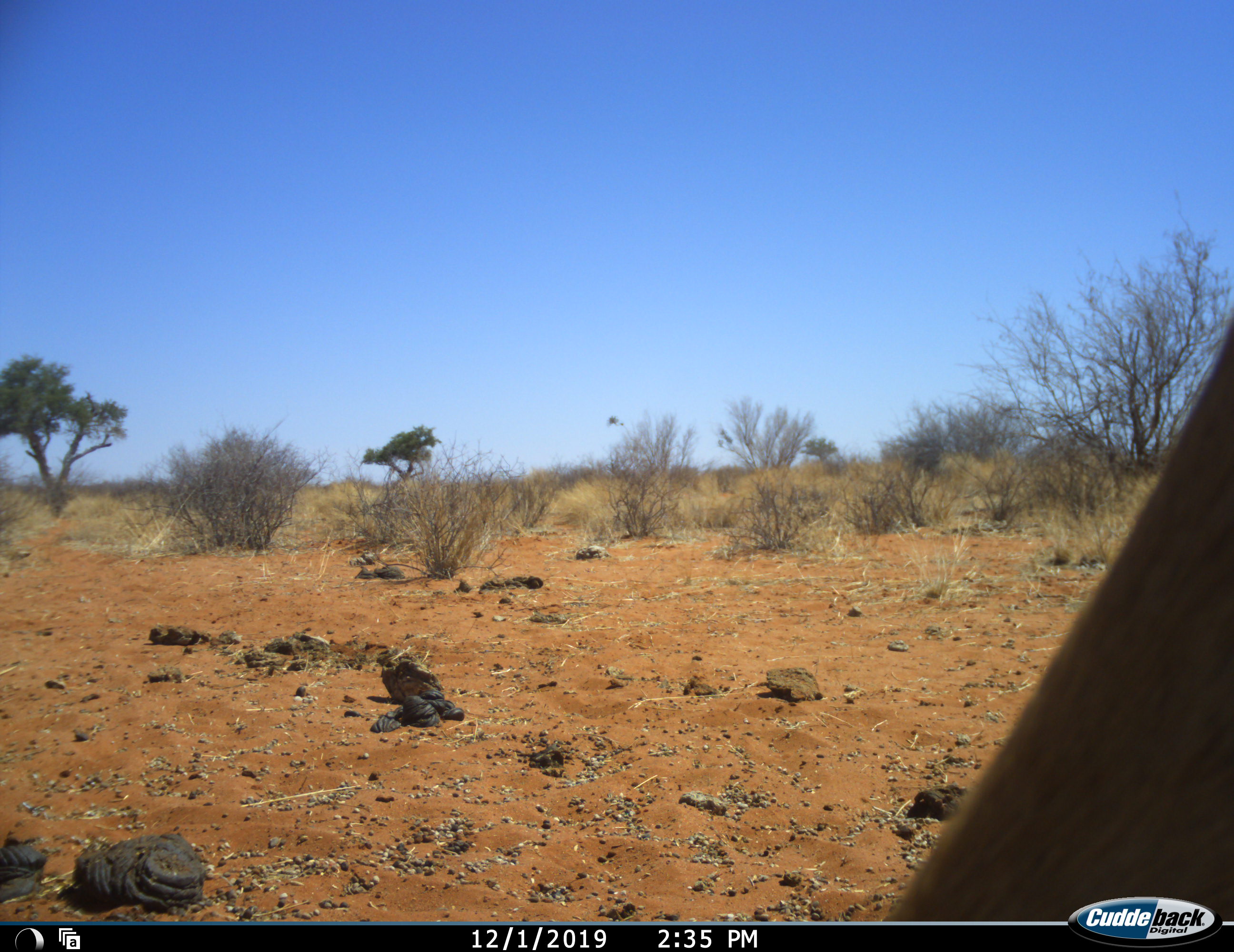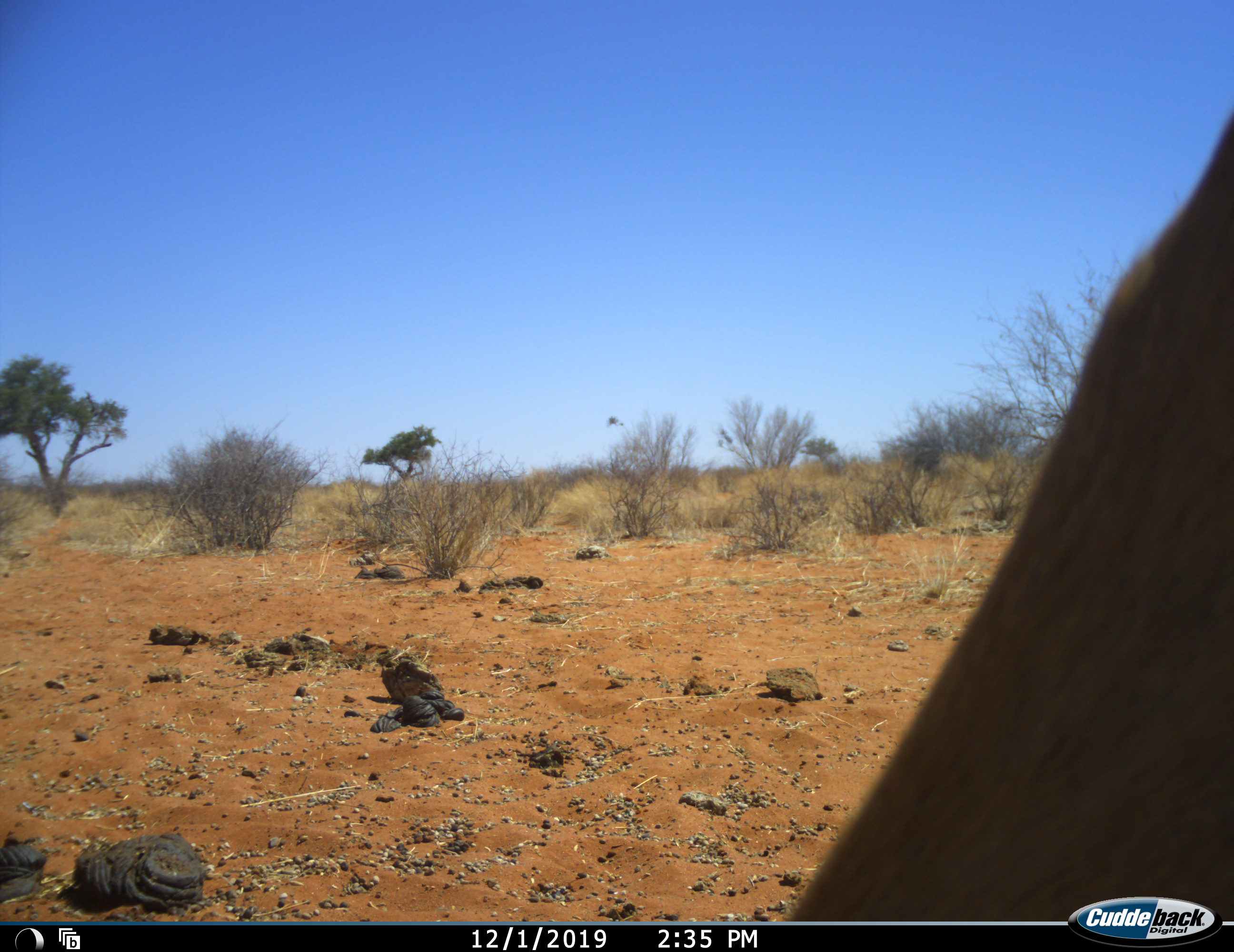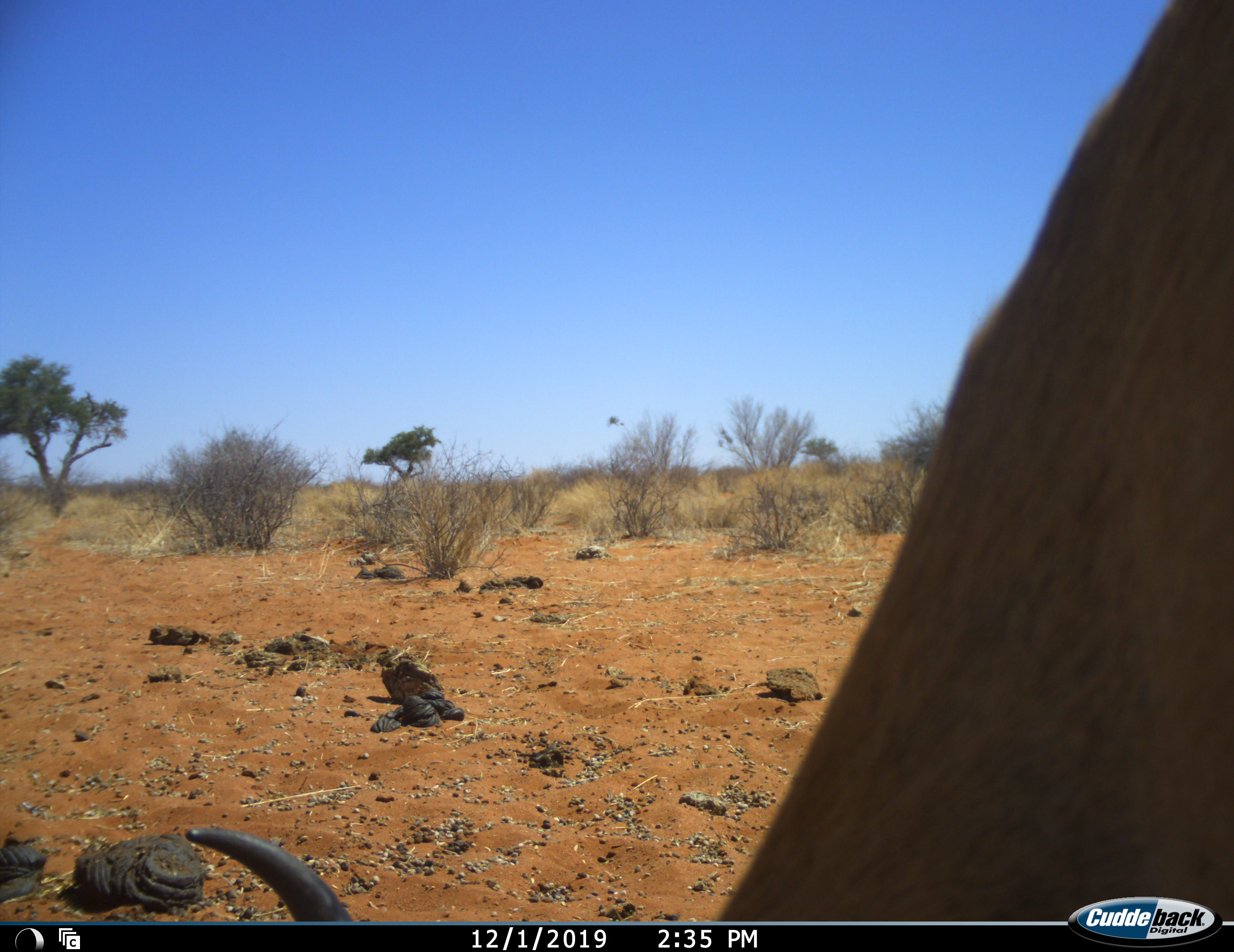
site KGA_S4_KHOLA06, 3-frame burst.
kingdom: Animalia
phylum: Chordata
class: Mammalia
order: Artiodactyla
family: Bovidae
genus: Antidorcas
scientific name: Antidorcas marsupialis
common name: springbok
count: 1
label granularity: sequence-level